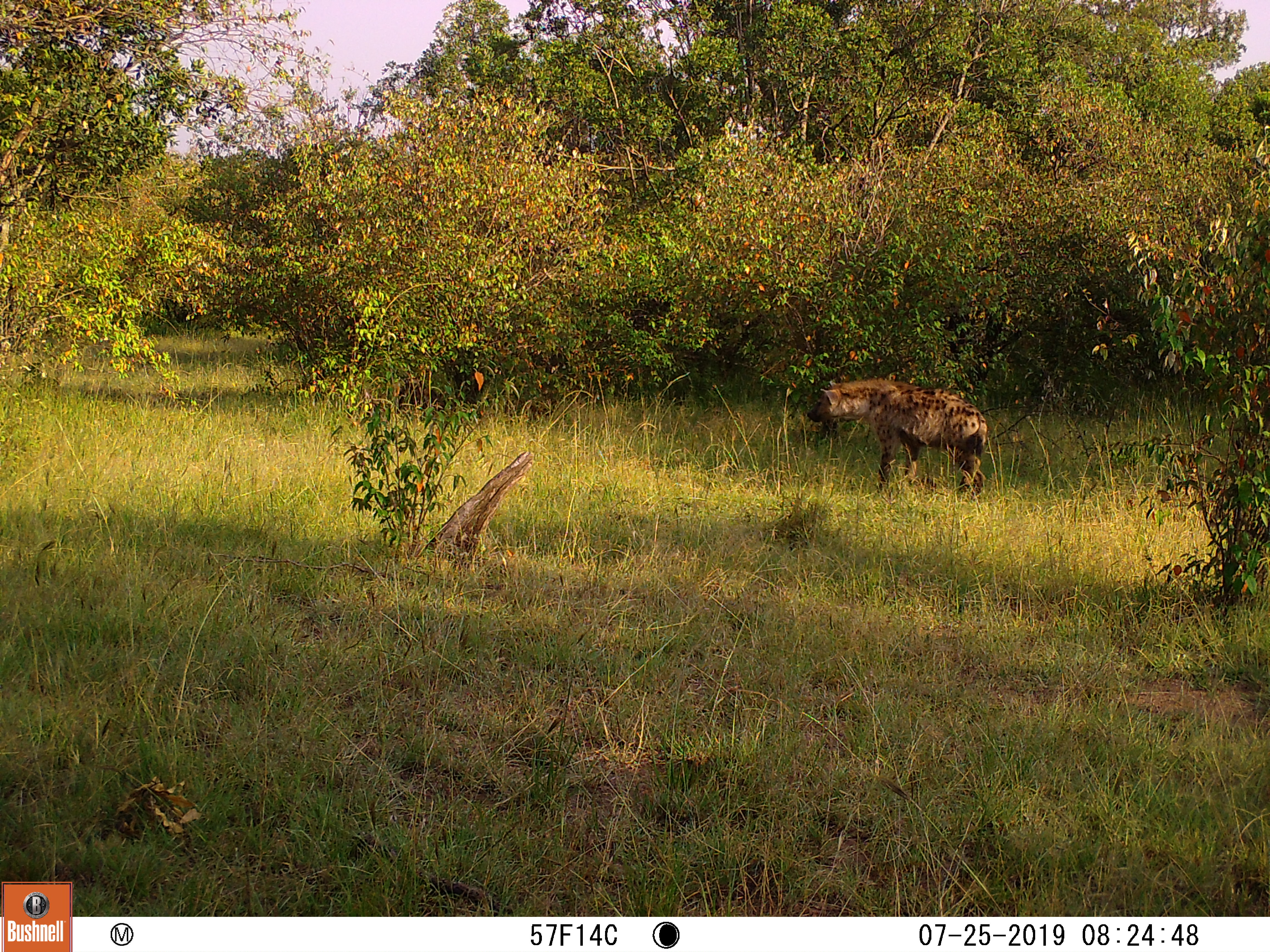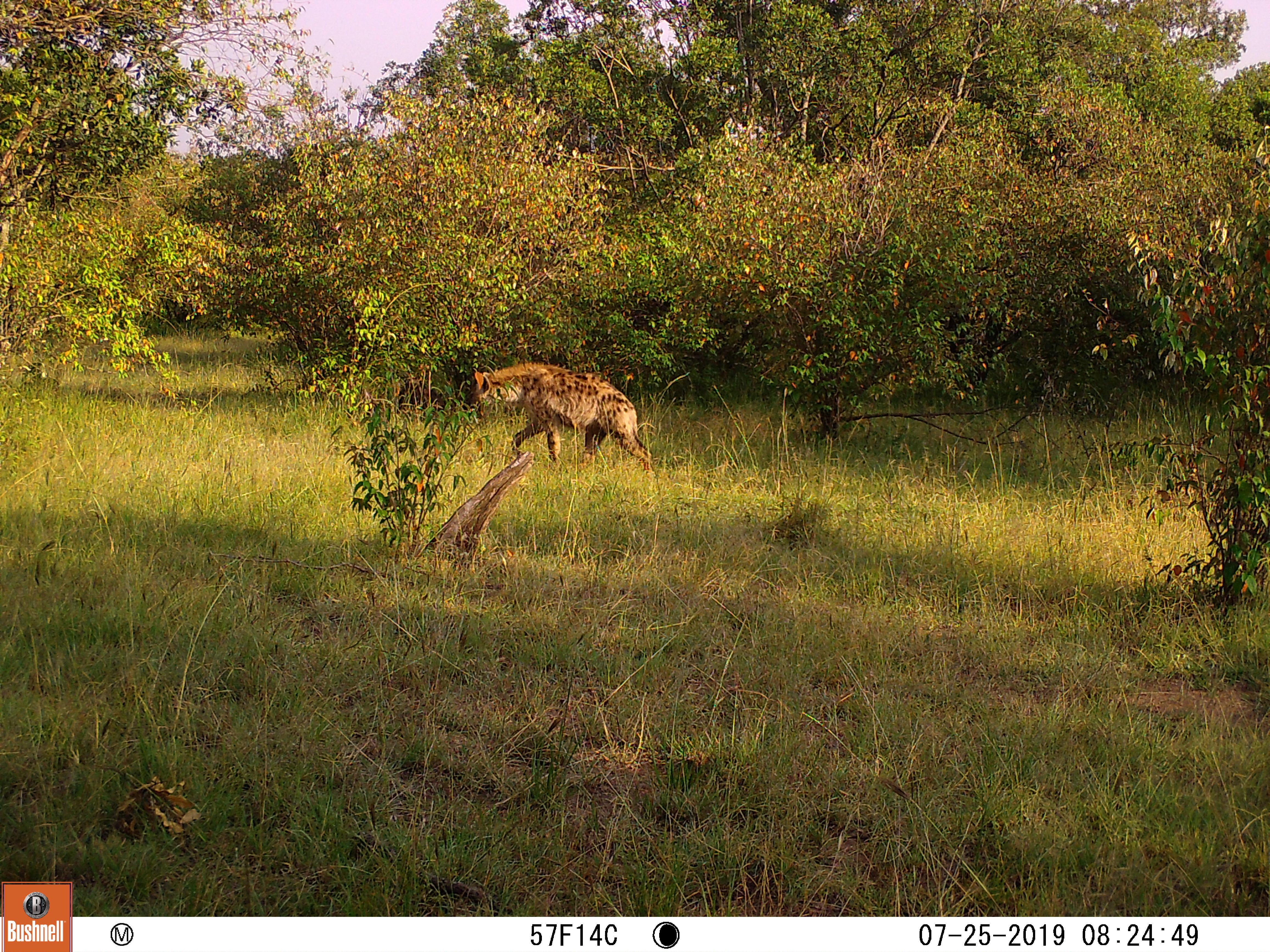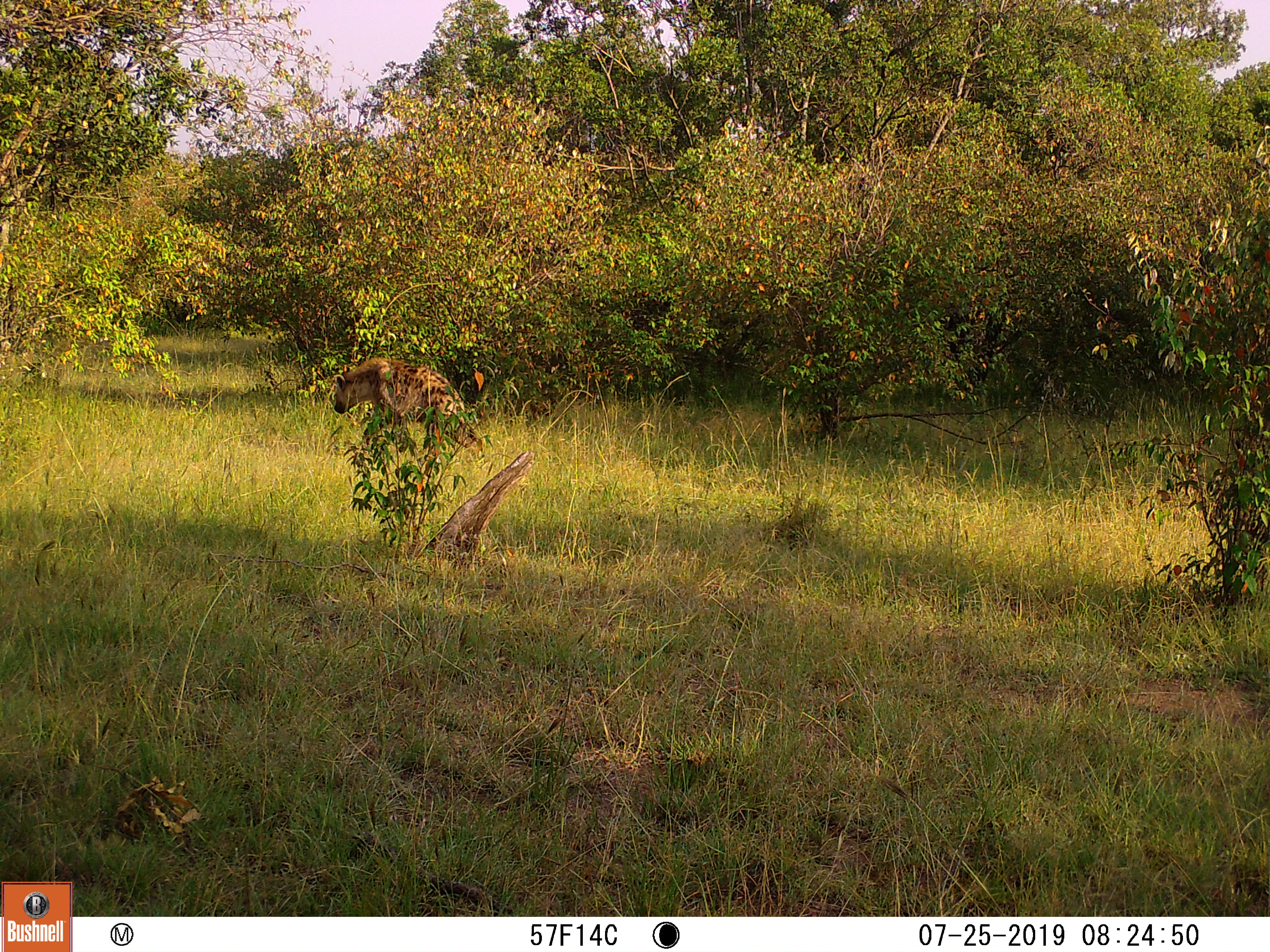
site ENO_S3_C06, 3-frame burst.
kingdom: Animalia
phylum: Chordata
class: Mammalia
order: Carnivora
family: Hyaenidae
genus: Crocuta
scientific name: Crocuta crocuta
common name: spotted hyena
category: hyenaspotted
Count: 1.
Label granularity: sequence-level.